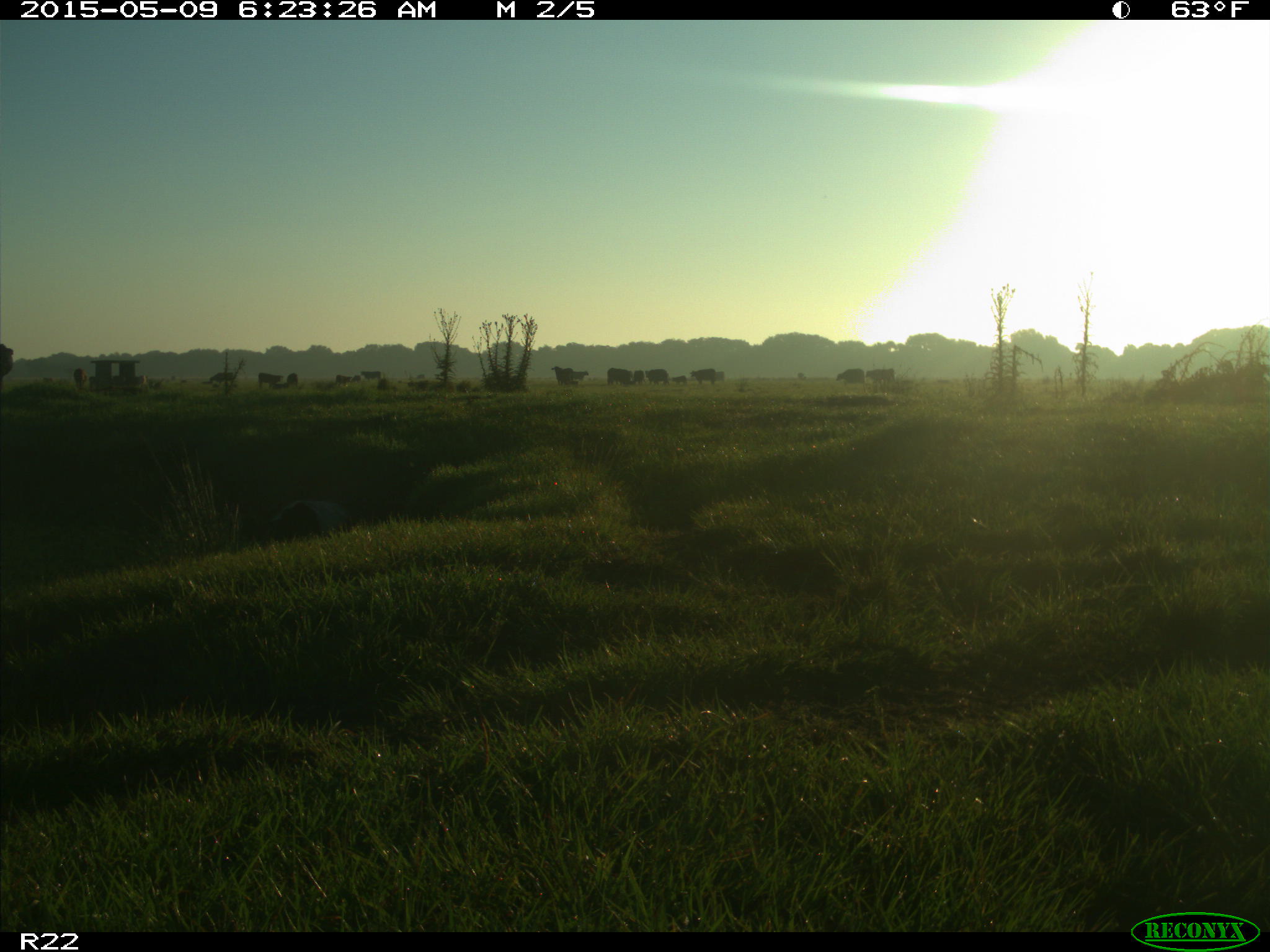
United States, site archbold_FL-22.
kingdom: Animalia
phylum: Chordata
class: Mammalia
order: Artiodactyla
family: Bovidae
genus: Bos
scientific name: Bos taurus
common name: domestic cow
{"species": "Bos taurus (domestic cow)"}